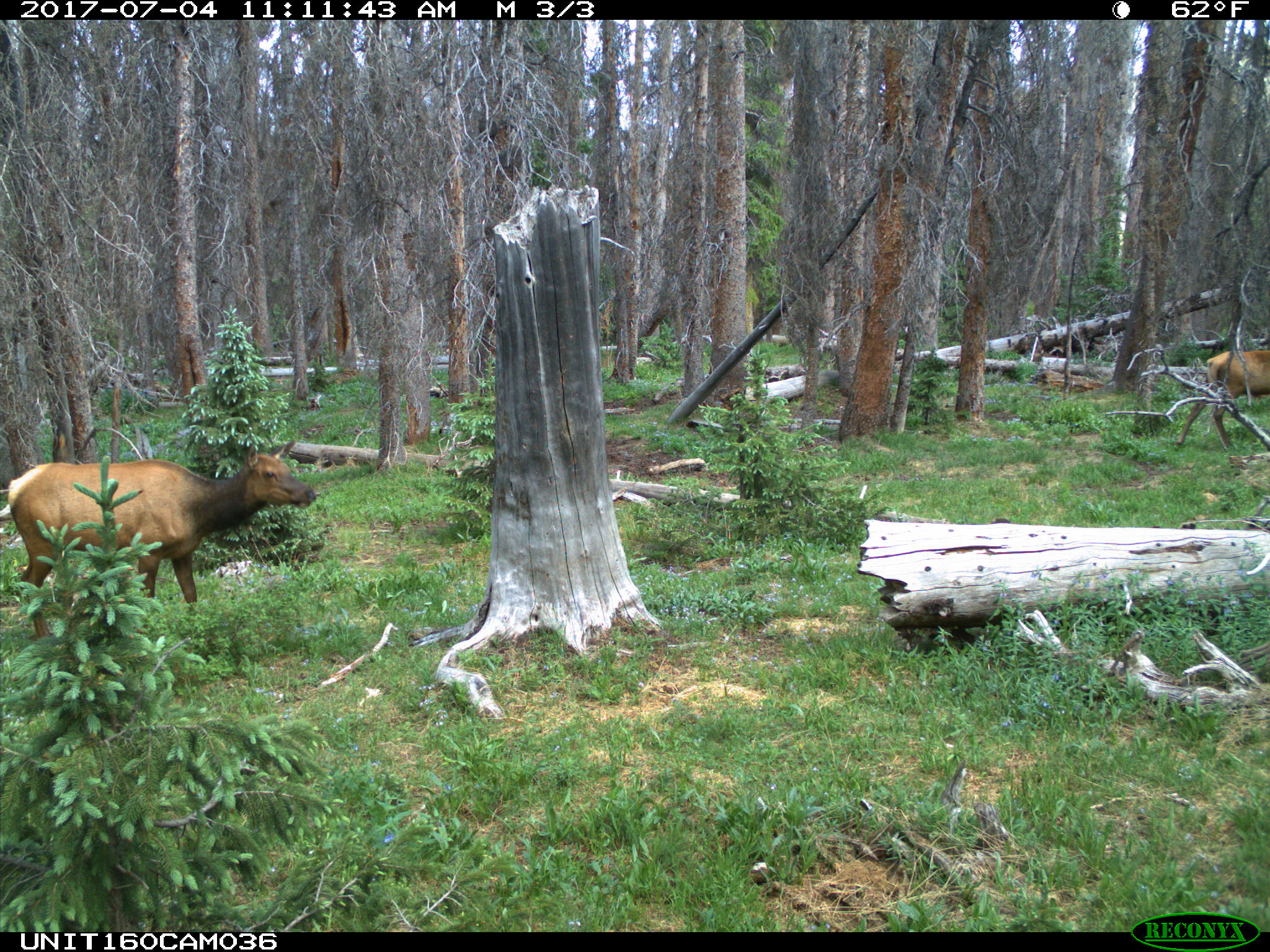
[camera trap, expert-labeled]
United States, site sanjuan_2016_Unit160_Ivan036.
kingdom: Animalia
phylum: Chordata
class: Mammalia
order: Artiodactyla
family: Cervidae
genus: Cervus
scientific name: Cervus elaphus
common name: red deer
Cervus elaphus (red deer).